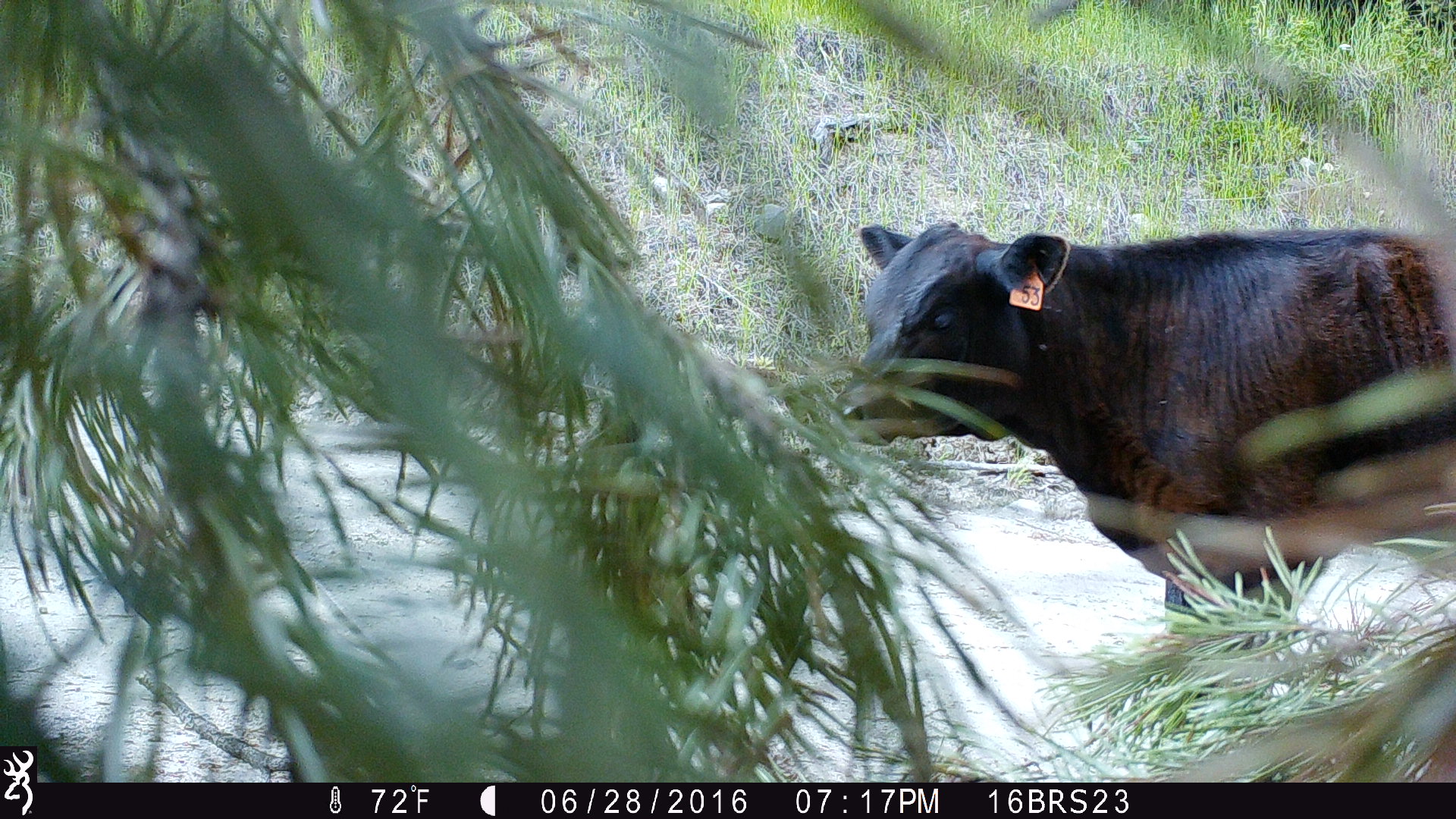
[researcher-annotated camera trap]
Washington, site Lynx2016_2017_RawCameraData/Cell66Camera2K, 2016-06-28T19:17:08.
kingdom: Animalia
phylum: Chordata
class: Mammalia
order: Artiodactyla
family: Bovidae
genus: Bos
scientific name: Bos taurus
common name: domestic cattle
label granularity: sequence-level